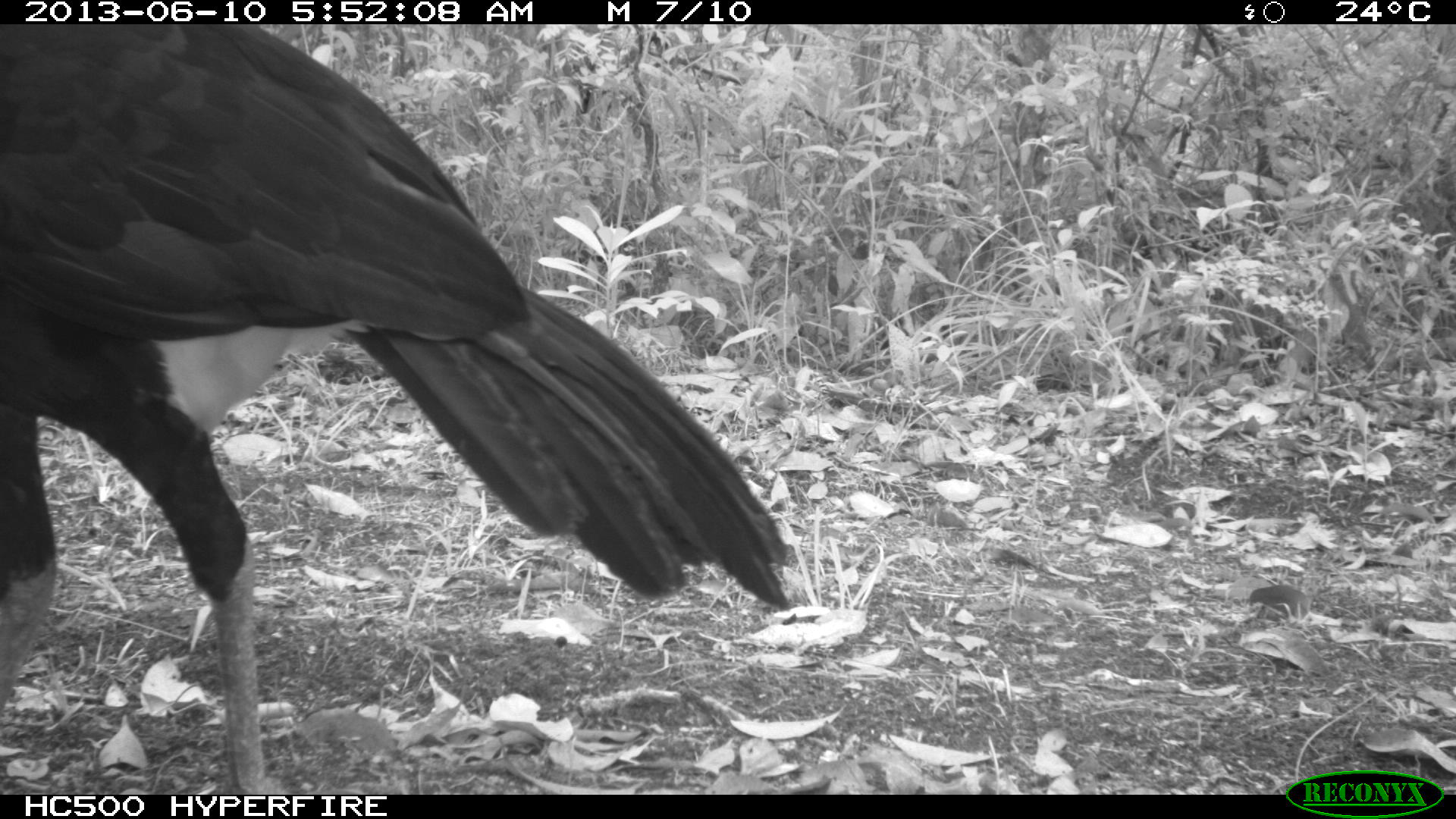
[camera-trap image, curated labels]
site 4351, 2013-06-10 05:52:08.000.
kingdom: Animalia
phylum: Chordata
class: Aves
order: Galliformes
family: Cracidae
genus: Crax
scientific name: Crax rubra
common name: great curassow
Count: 1.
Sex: male.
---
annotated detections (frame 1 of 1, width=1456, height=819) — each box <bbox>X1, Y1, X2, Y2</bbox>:
crax rubra: <bbox>0, 23, 791, 791</bbox>